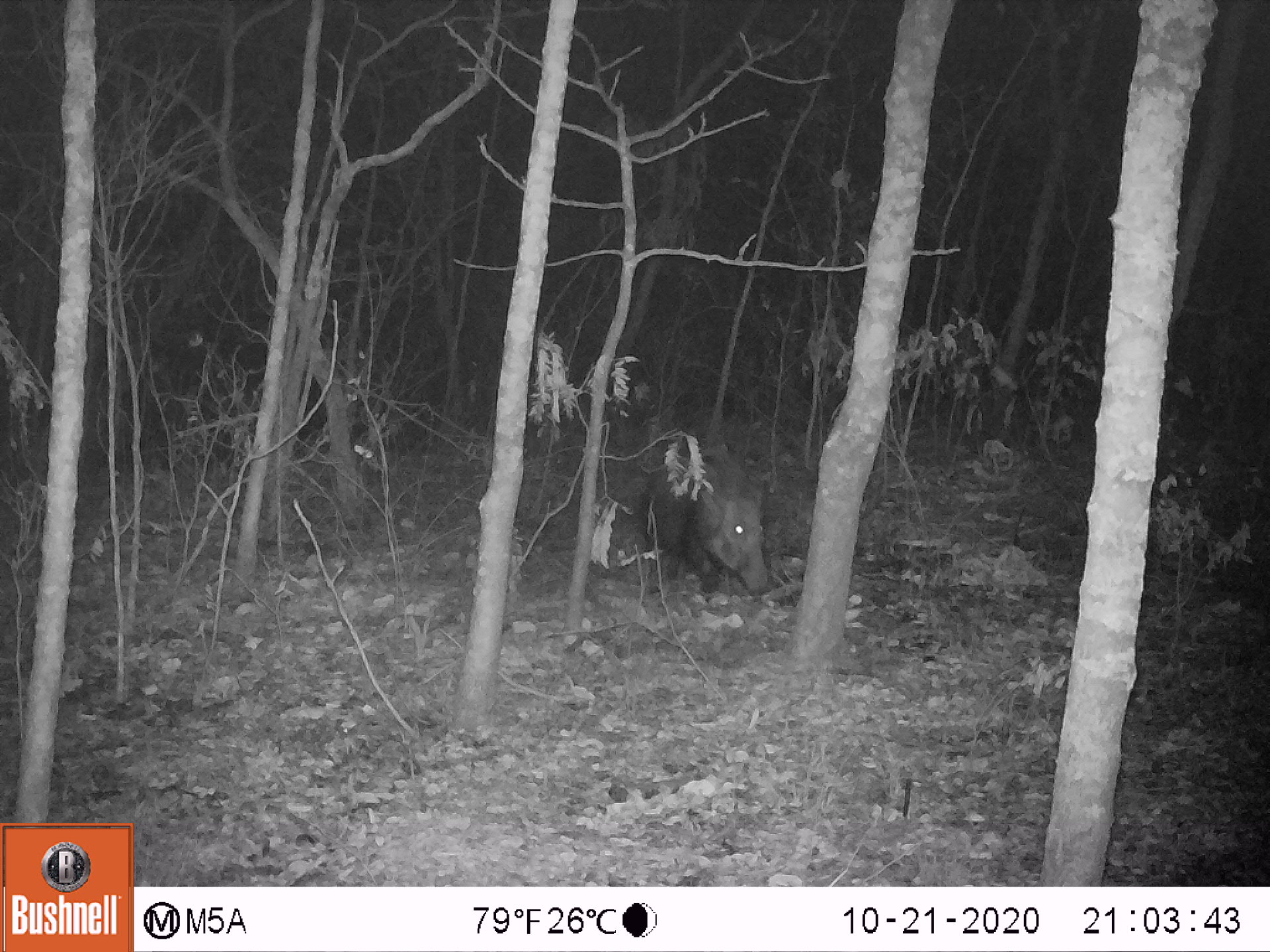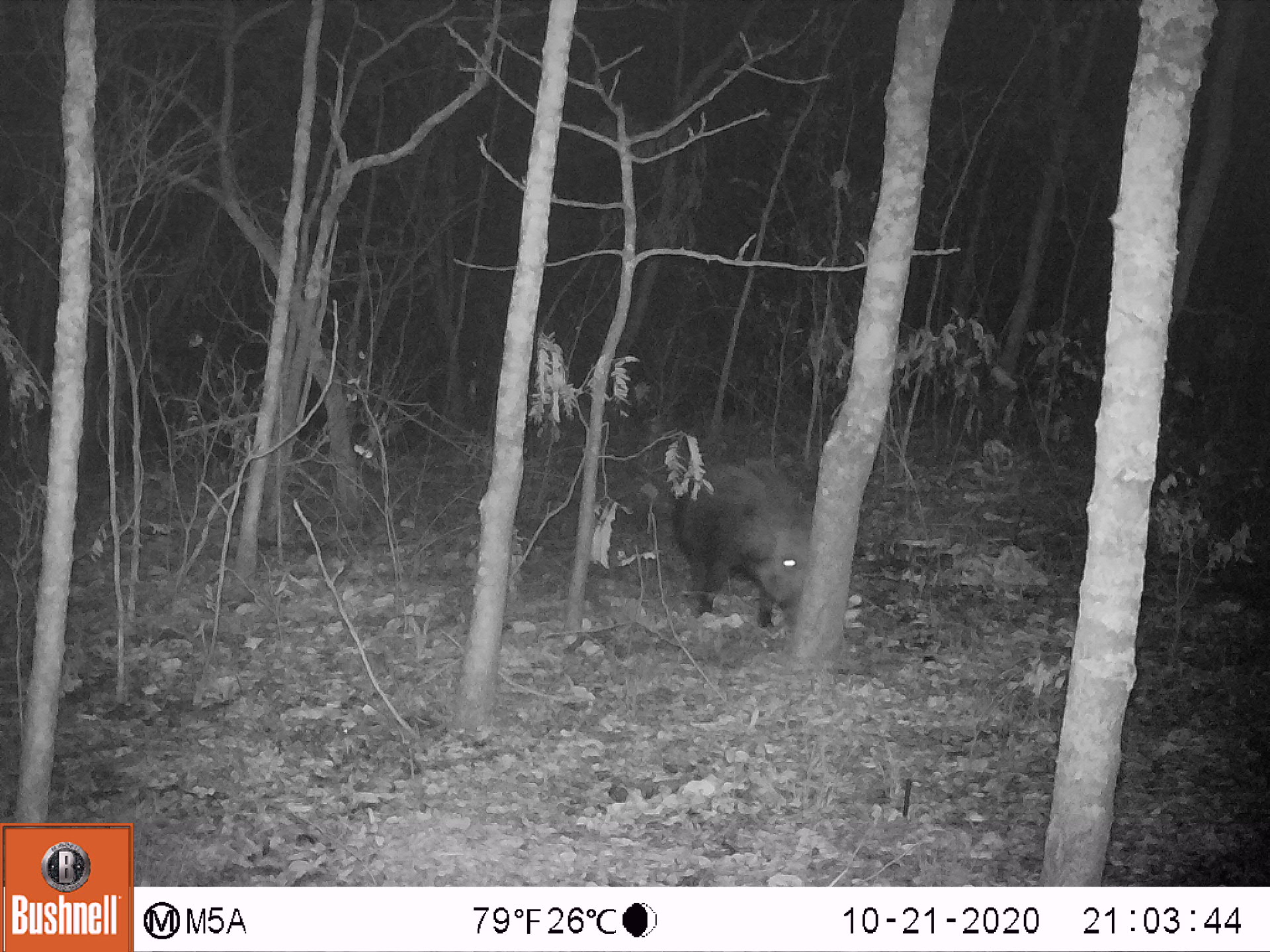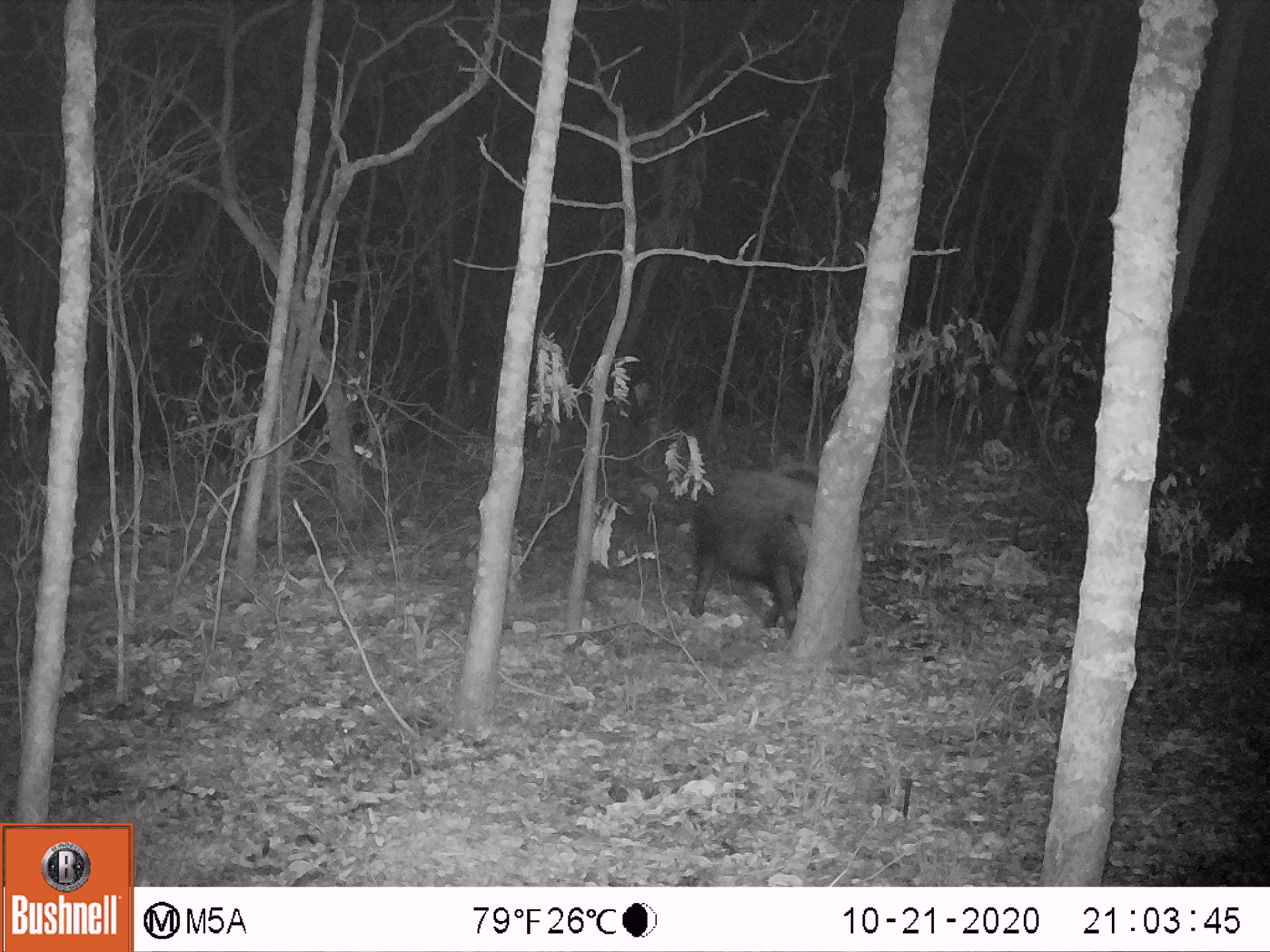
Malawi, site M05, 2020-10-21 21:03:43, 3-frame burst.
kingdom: Animalia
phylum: Chordata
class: Mammalia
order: Artiodactyla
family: Suidae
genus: Potamochoerus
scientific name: Potamochoerus larvatus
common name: bushpig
Bushpig (Potamochoerus larvatus), count 1.